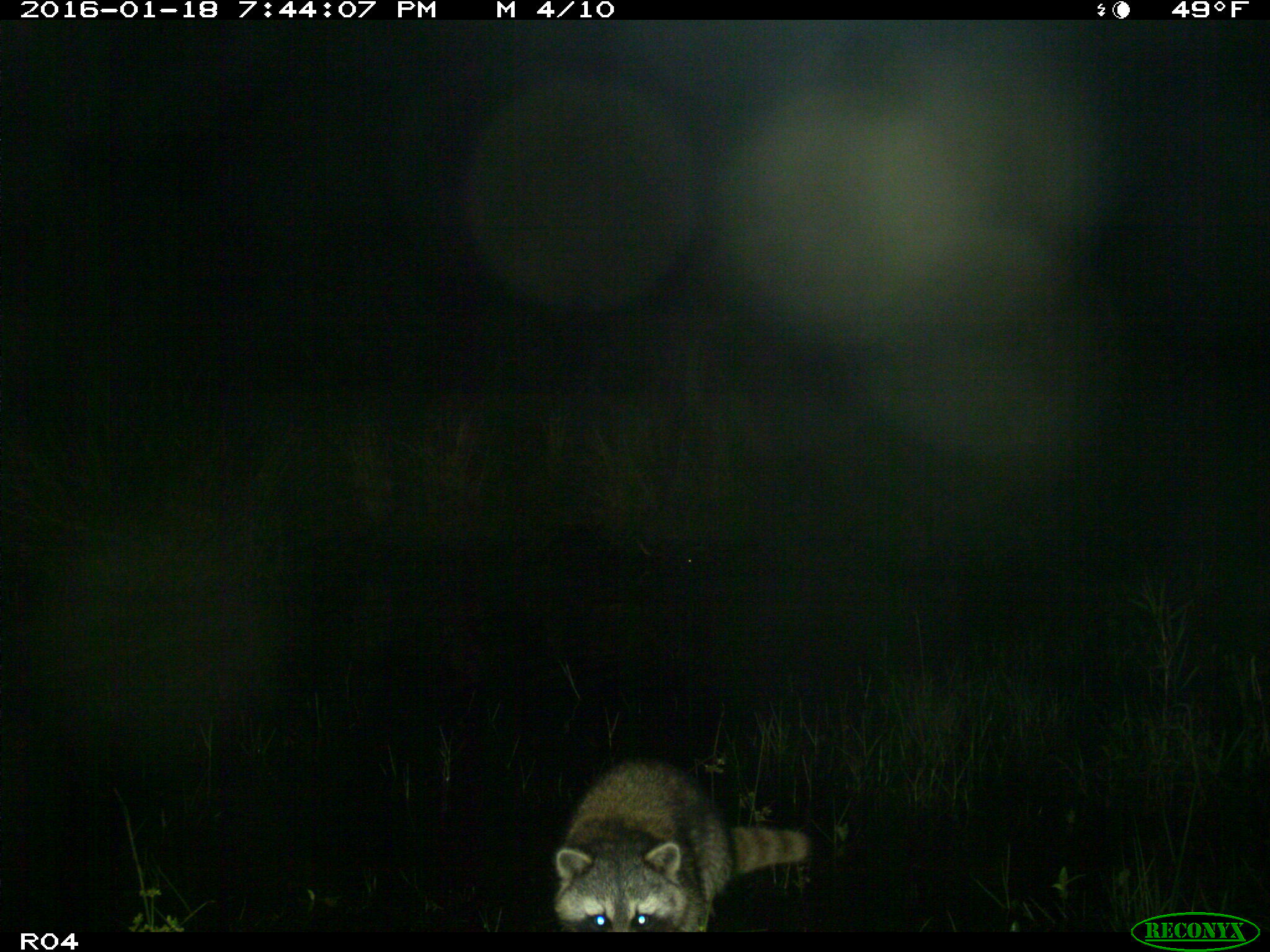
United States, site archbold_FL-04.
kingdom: Animalia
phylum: Chordata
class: Mammalia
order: Carnivora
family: Procyonidae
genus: Procyon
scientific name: Procyon lotor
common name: common raccoon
Procyon lotor (common raccoon).